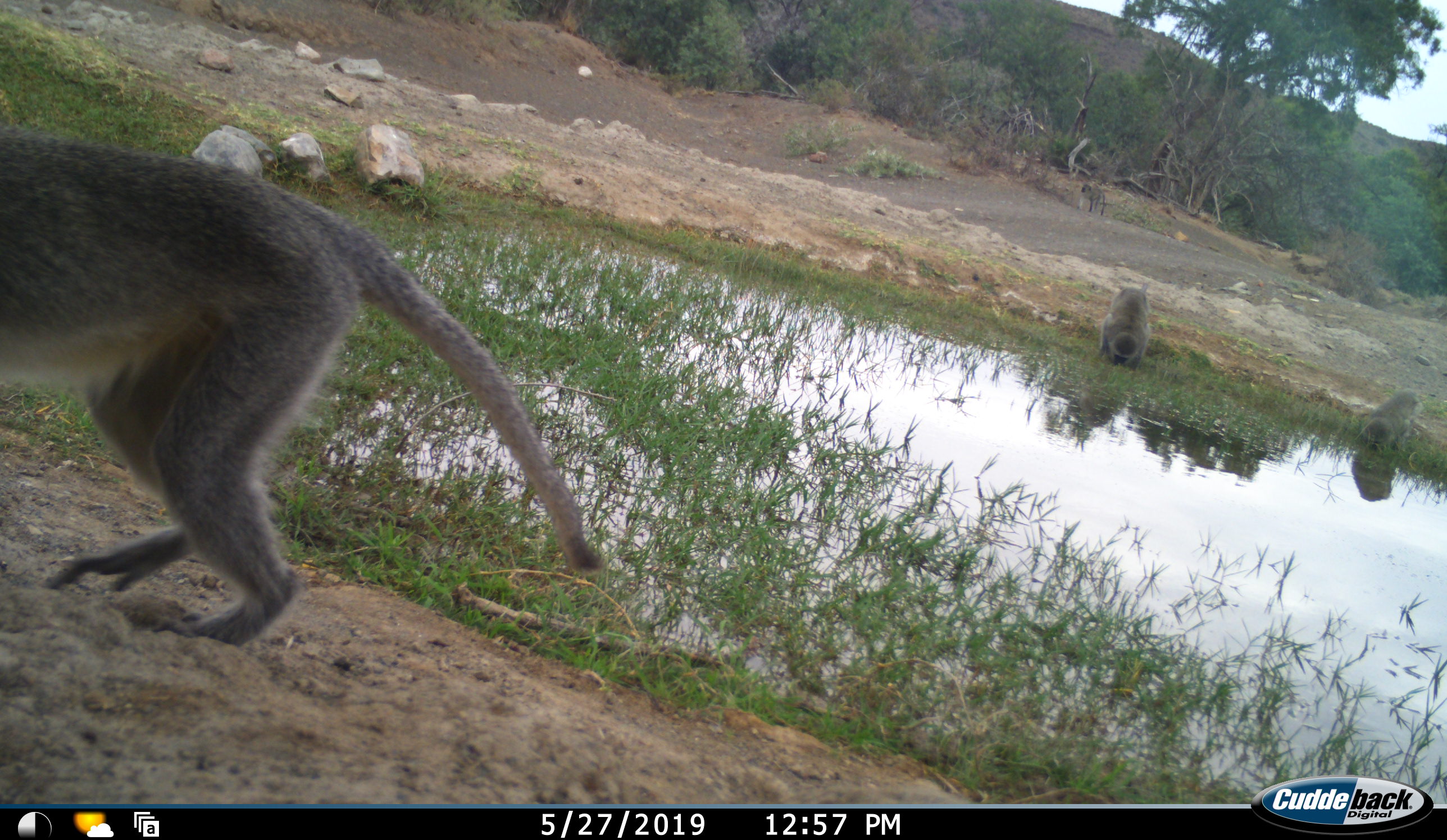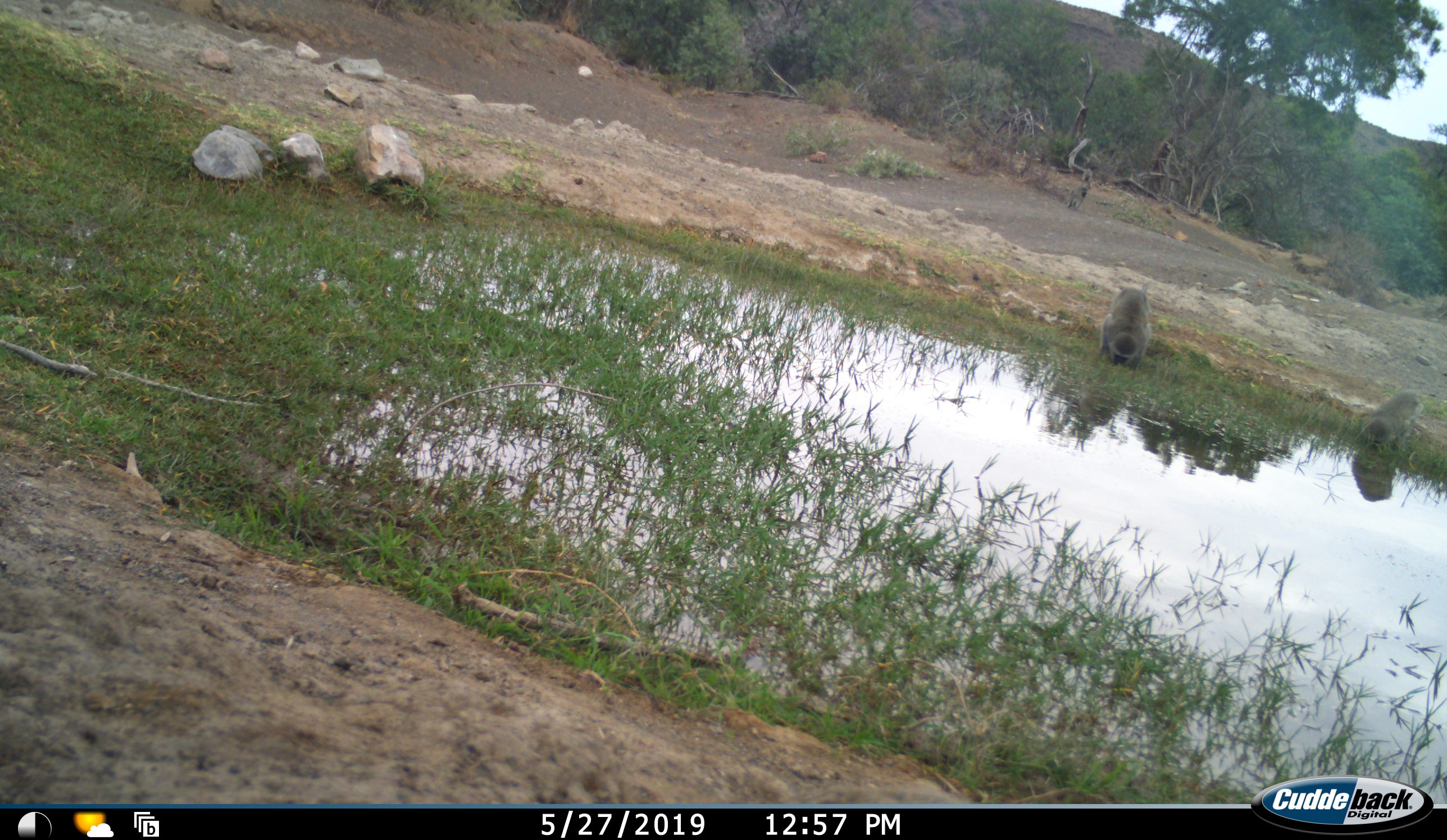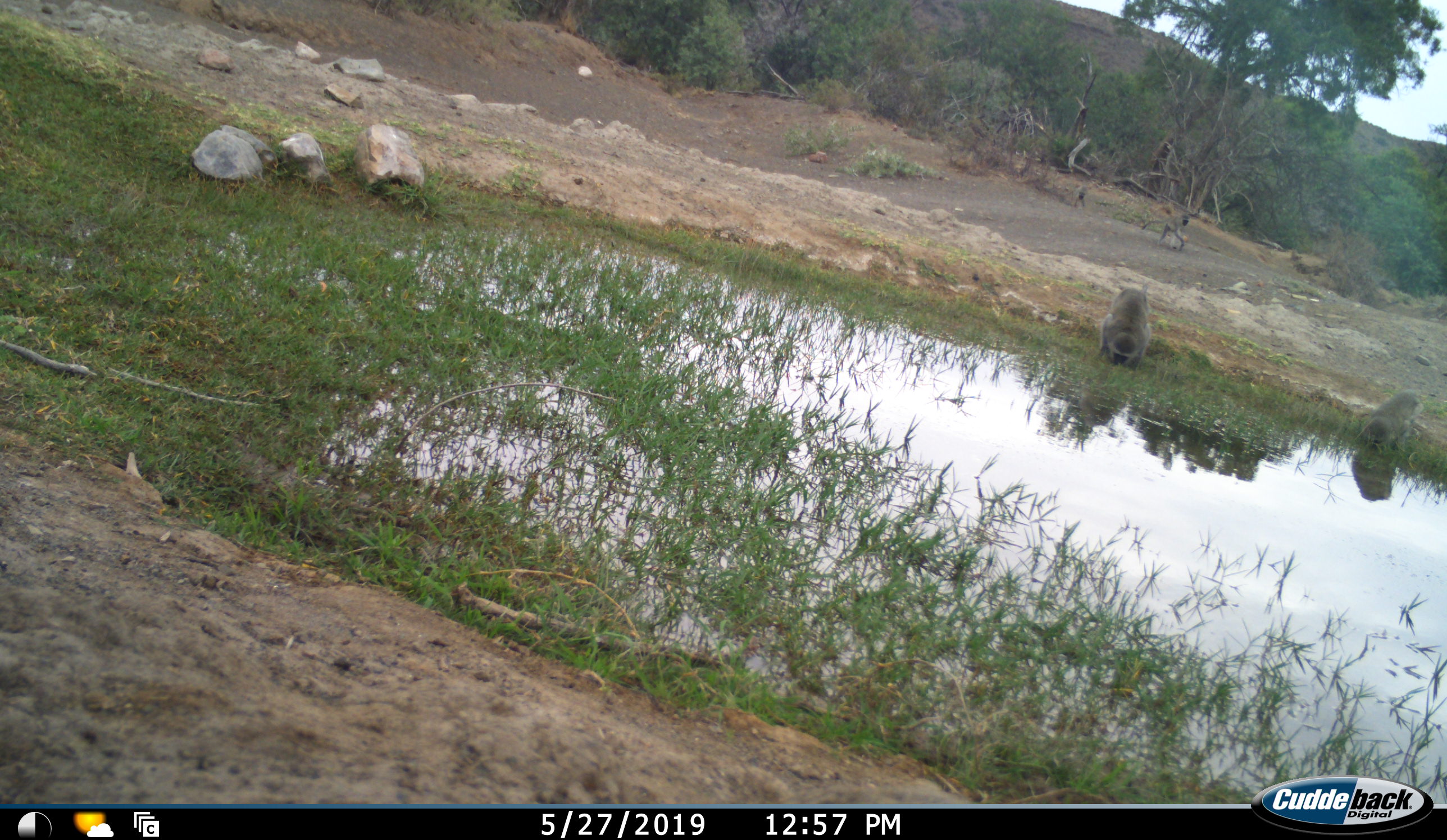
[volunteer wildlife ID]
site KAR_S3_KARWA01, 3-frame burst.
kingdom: Animalia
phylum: Chordata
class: Mammalia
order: Primates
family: Cercopithecidae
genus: Chlorocebus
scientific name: Chlorocebus pygerythrus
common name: vervet monkey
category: monkeyvervet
Monkeyvervet (vervet monkey) (Chlorocebus pygerythrus), count 5. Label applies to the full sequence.